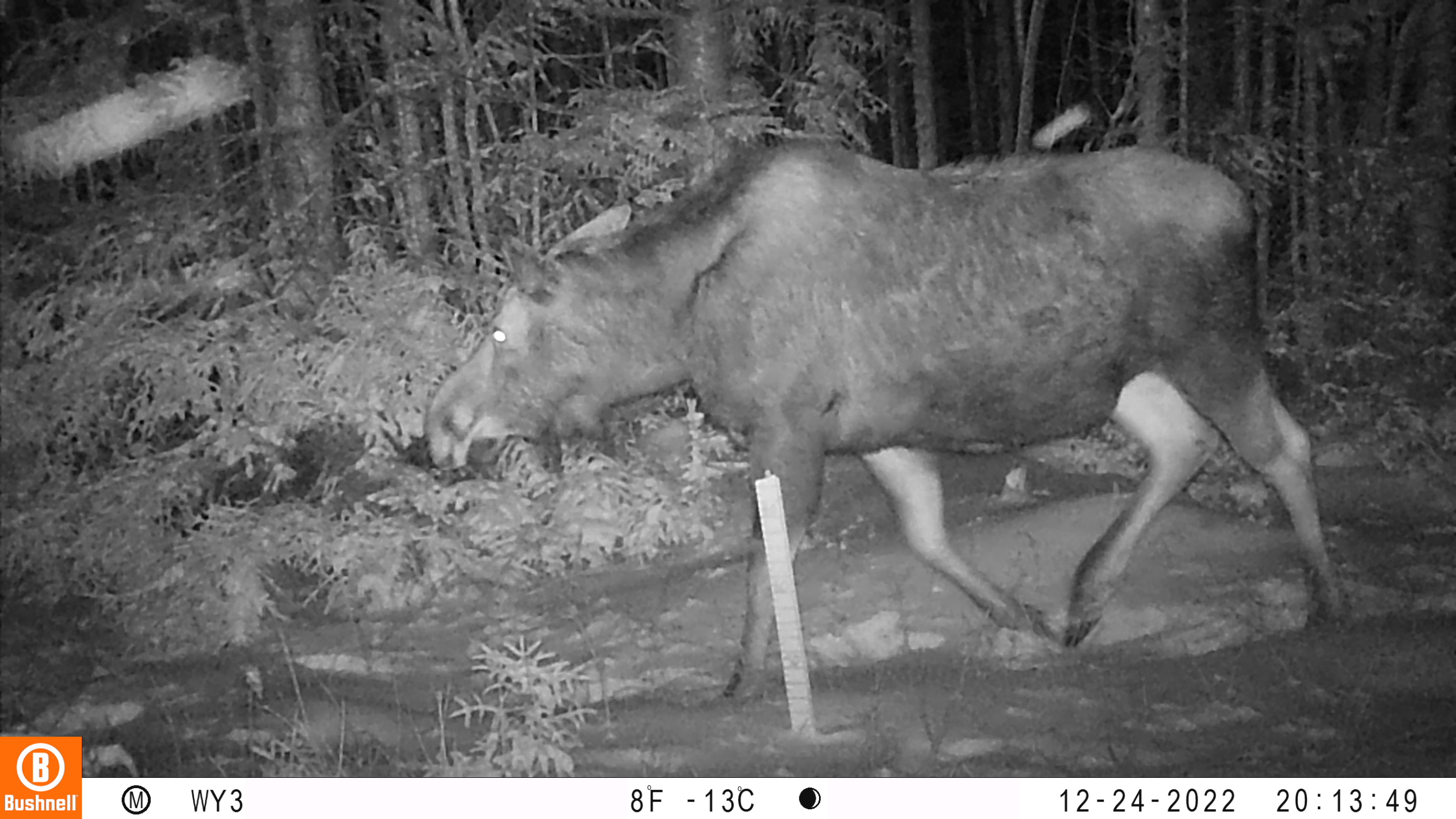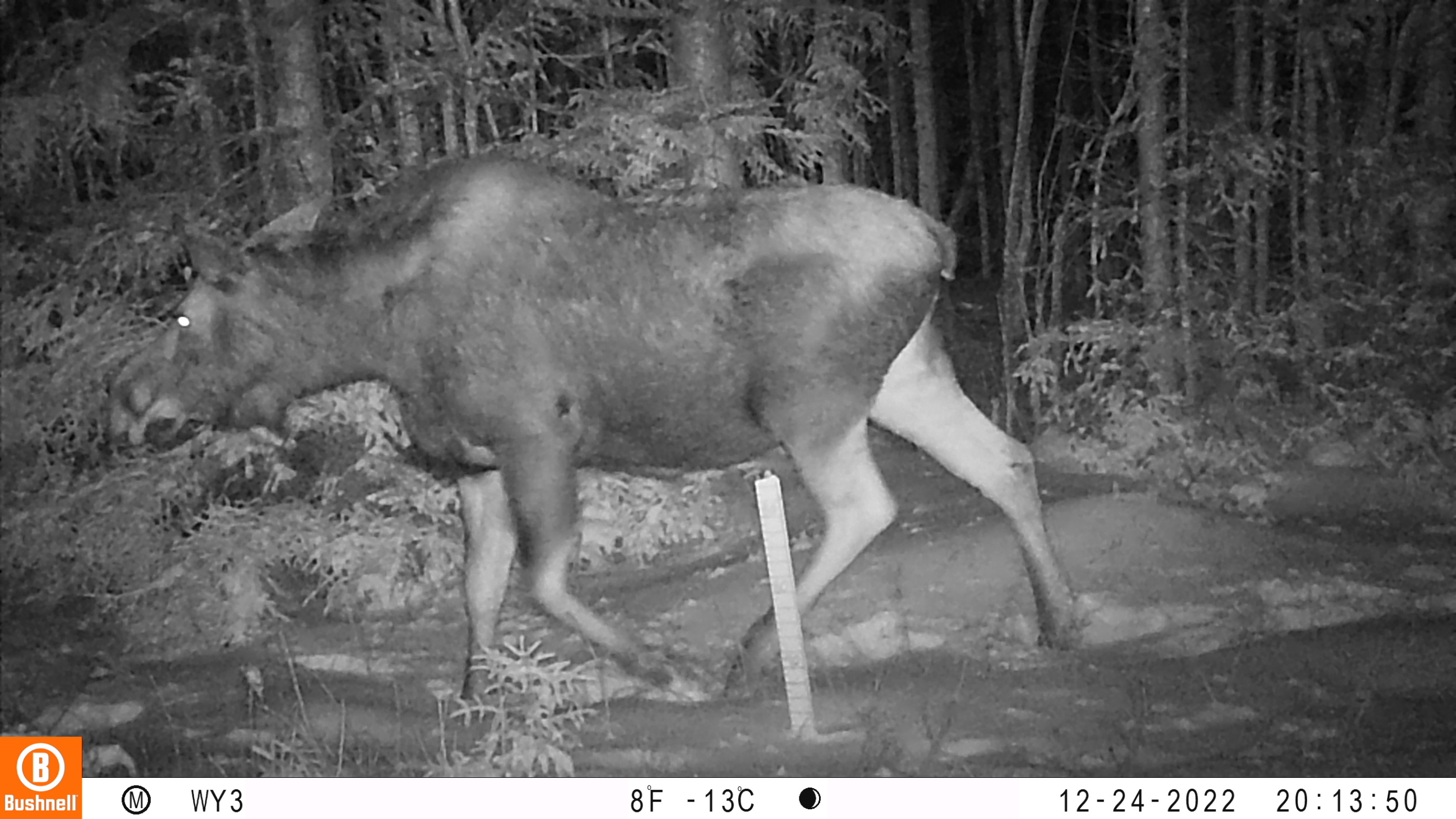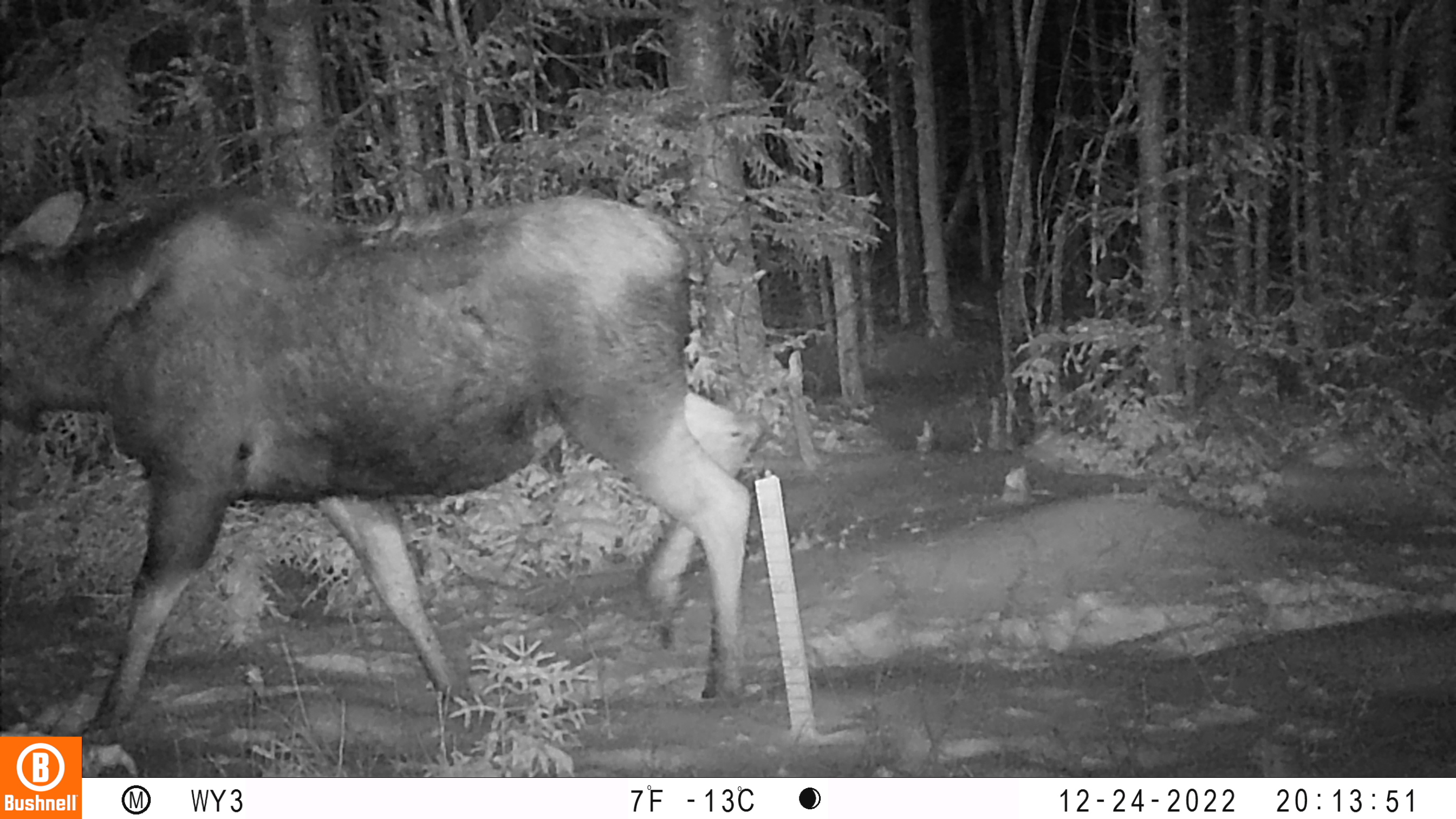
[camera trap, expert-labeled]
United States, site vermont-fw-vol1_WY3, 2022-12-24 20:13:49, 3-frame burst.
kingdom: Animalia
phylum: Chordata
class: Mammalia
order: Artiodactyla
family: Cervidae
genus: Alces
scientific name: Alces alces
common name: moose